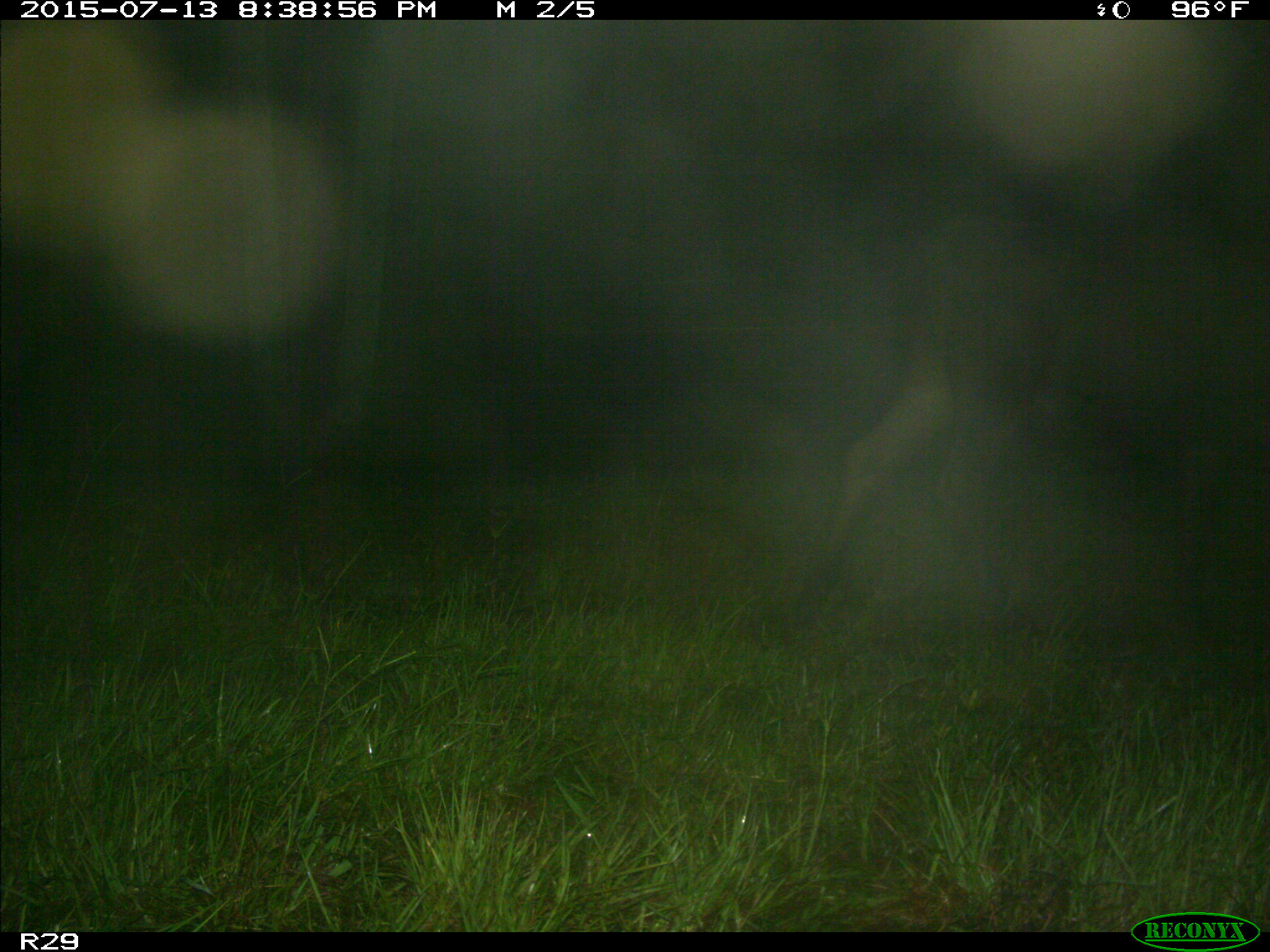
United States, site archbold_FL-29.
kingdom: Animalia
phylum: Chordata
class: Mammalia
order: Artiodactyla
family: Bovidae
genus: Bos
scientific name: Bos taurus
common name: domestic cow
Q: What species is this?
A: Bos taurus (domestic cow).